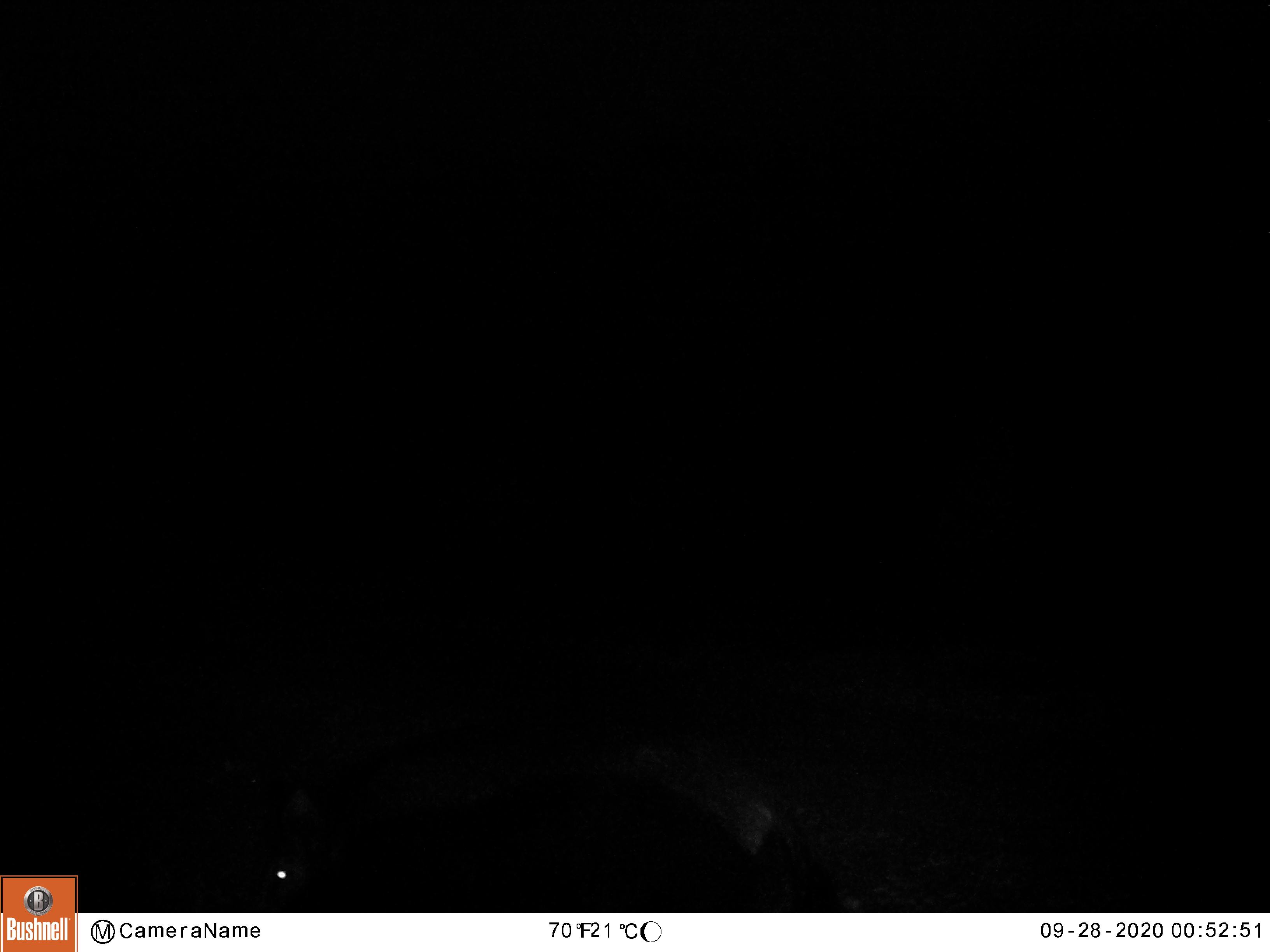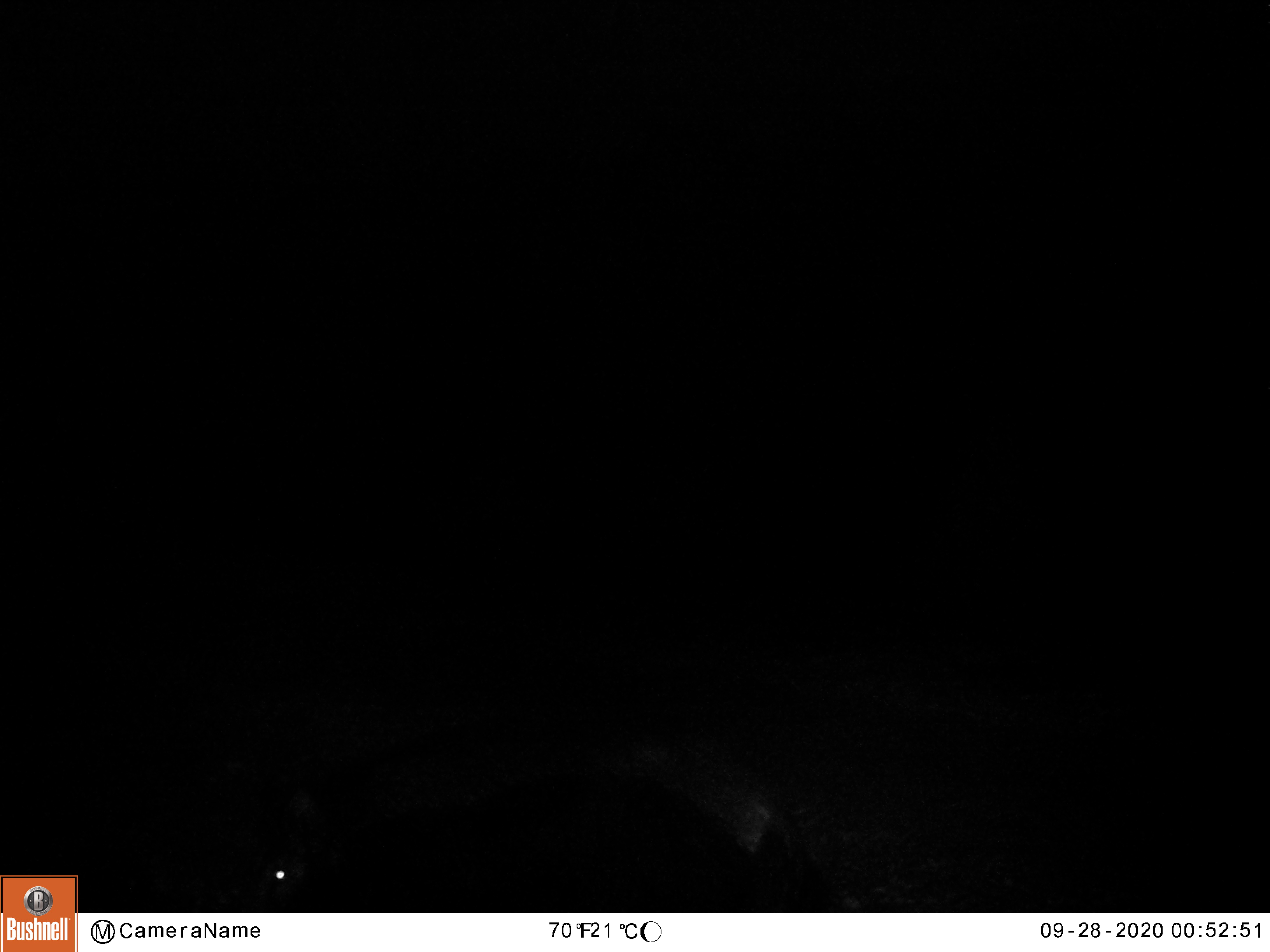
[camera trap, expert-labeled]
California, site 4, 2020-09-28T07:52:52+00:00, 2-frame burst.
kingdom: Animalia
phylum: Chordata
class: Mammalia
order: Artiodactyla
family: Suidae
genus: Sus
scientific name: Sus scrofa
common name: wild boar